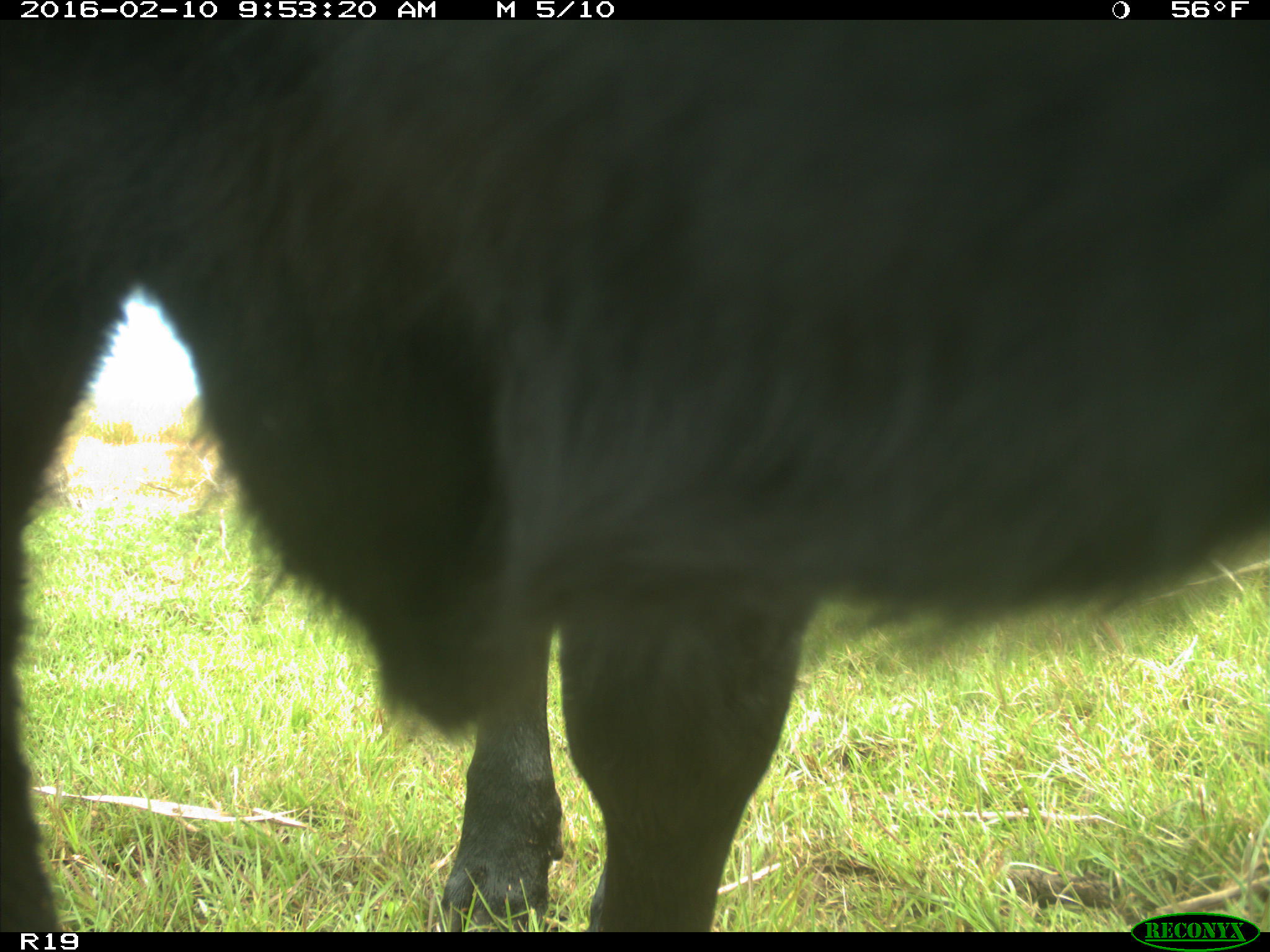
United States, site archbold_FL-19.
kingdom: Animalia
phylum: Chordata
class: Mammalia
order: Artiodactyla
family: Bovidae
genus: Bos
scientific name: Bos taurus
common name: domestic cow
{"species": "Bos taurus (domestic cow)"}